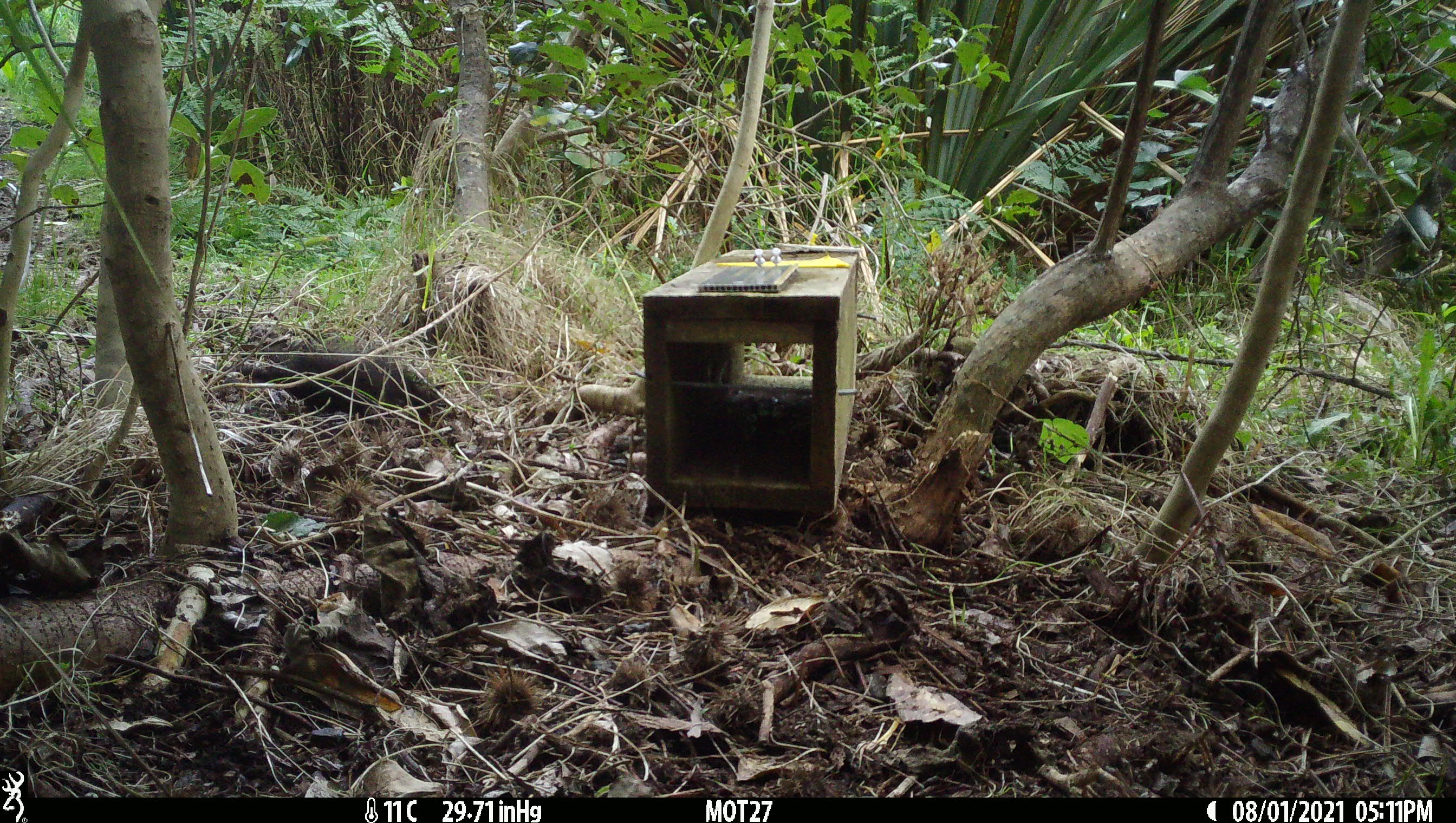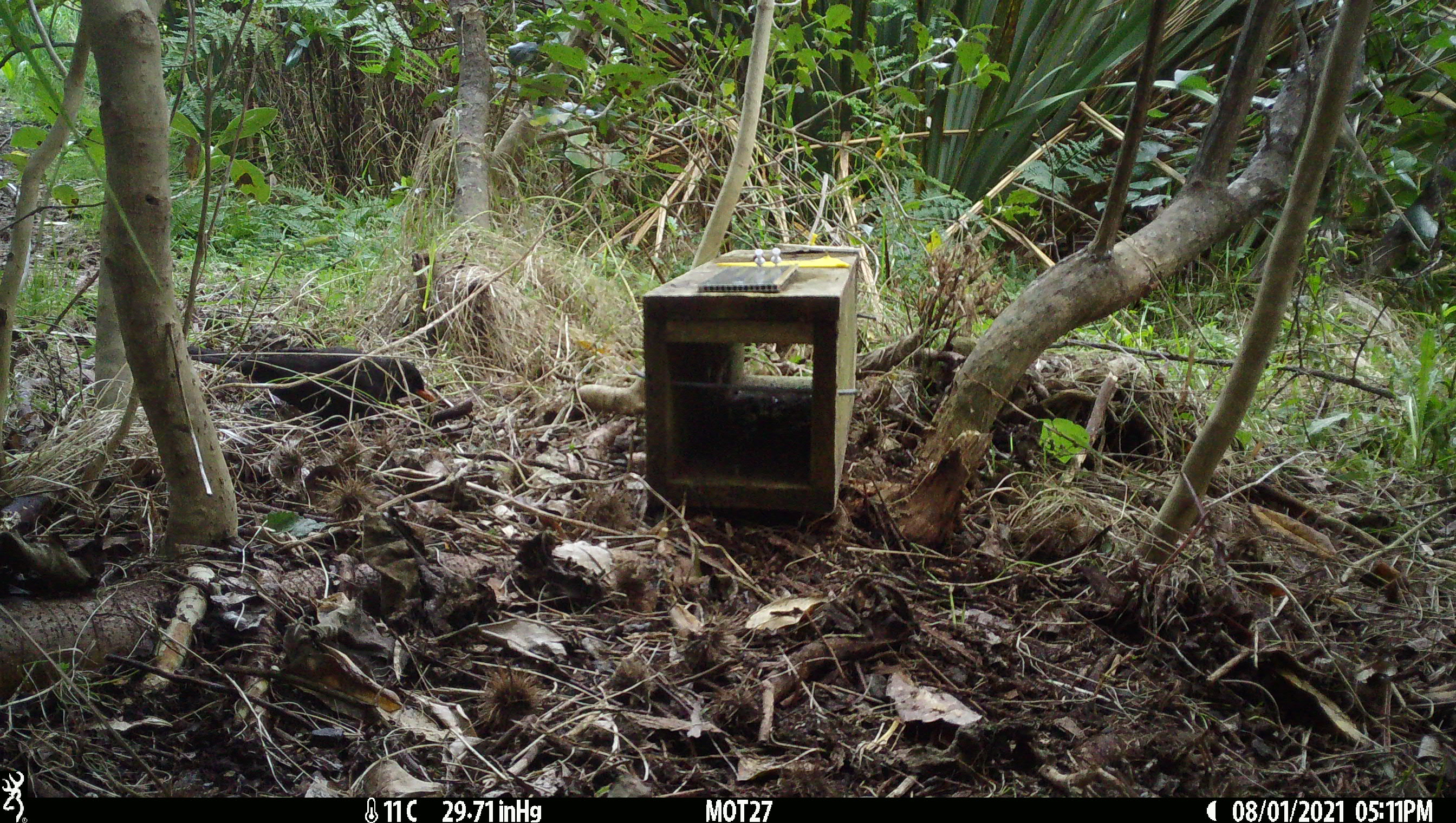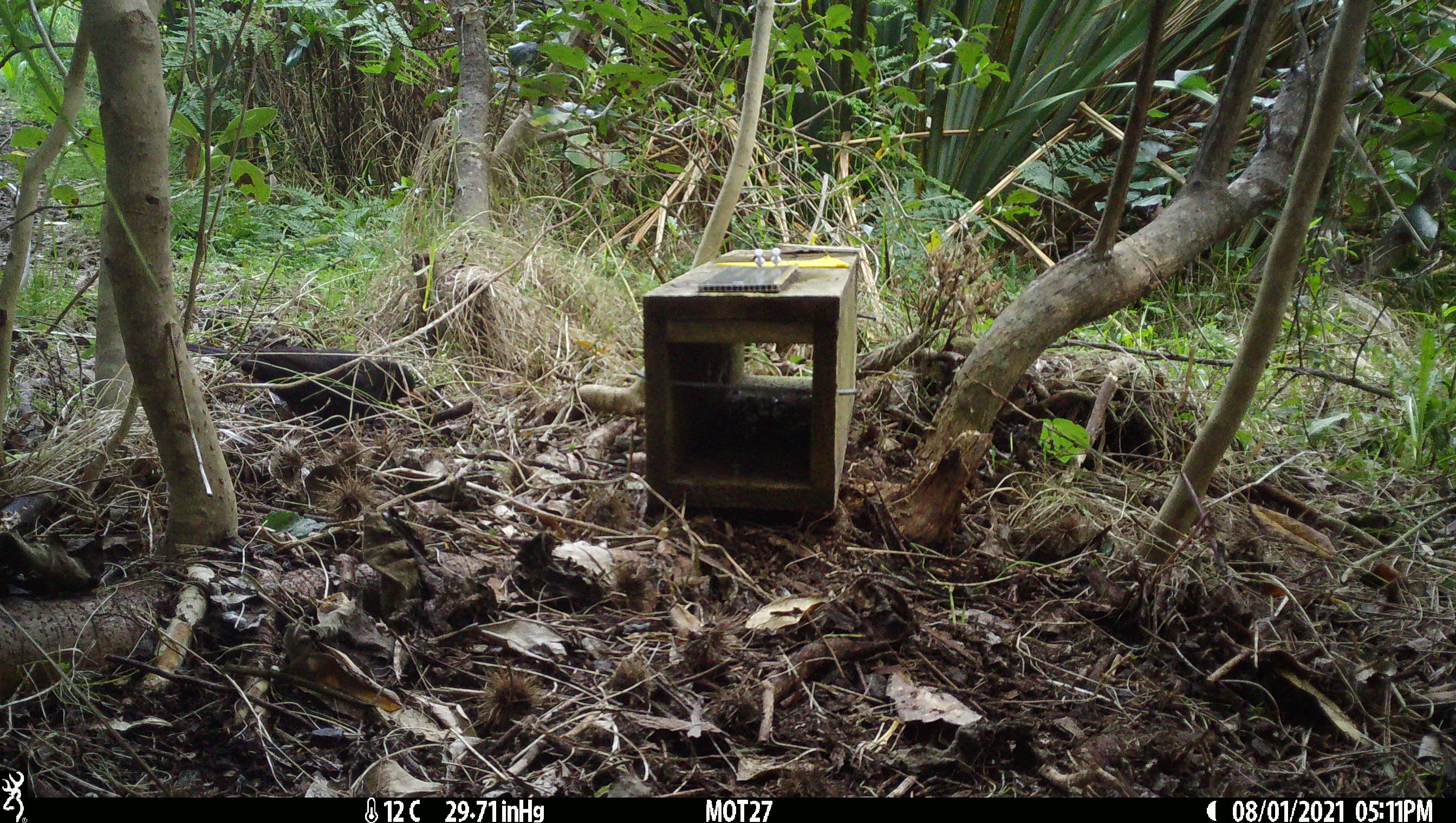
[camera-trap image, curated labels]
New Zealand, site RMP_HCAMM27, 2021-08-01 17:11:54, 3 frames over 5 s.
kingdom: Animalia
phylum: Chordata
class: Aves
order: Passeriformes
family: Turdidae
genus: Turdus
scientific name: Turdus merula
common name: eurasian blackbird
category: blackbird